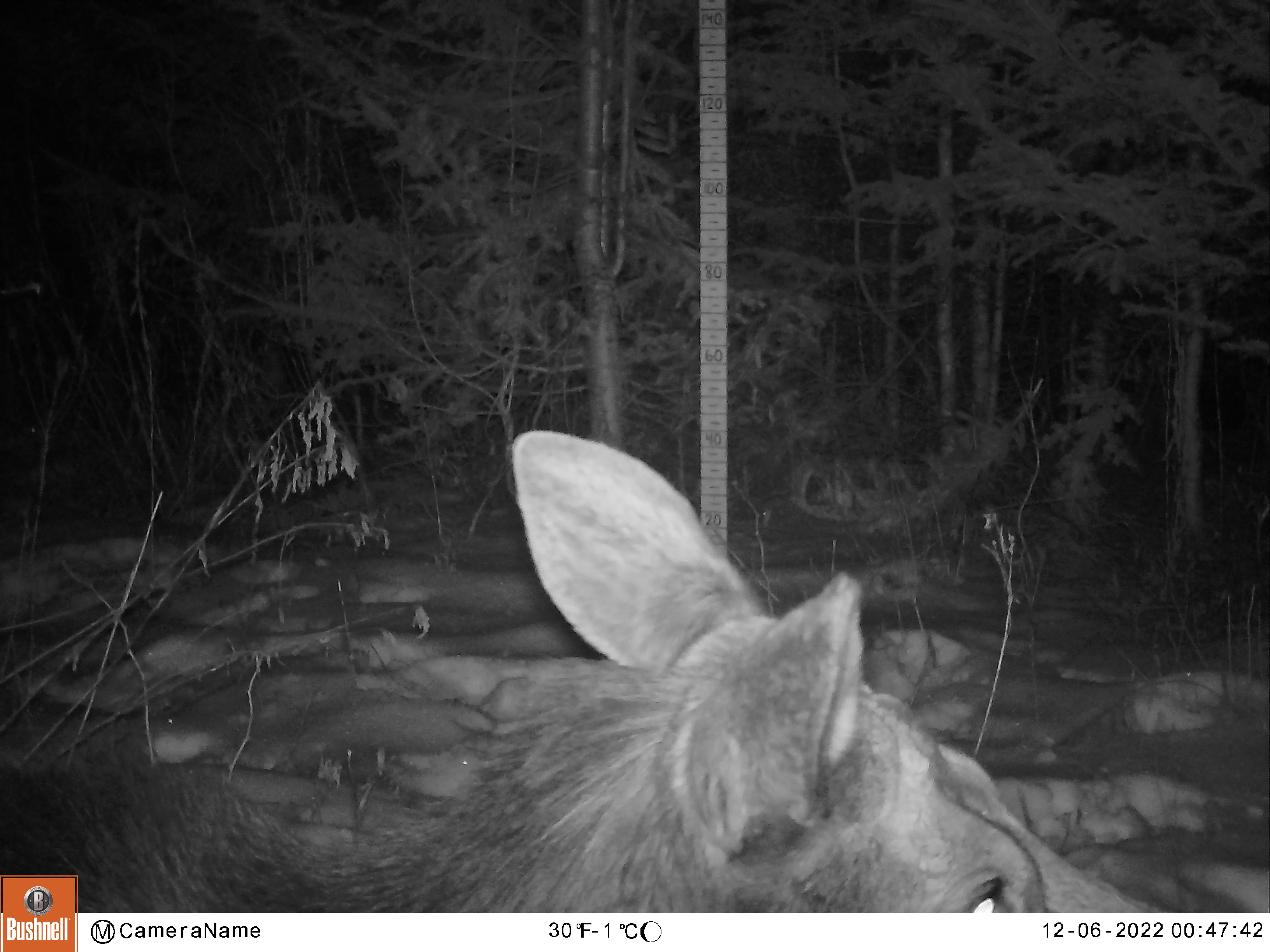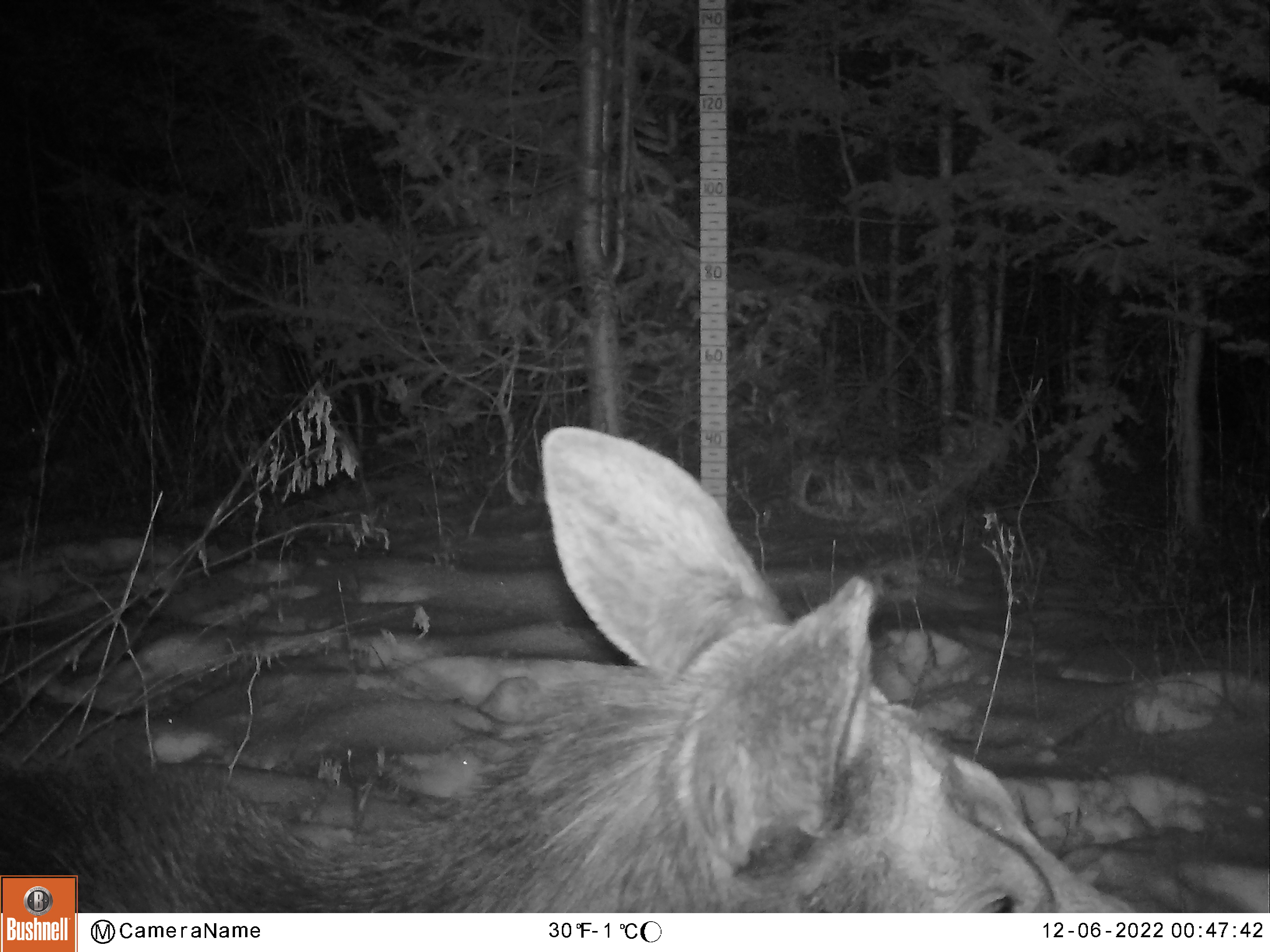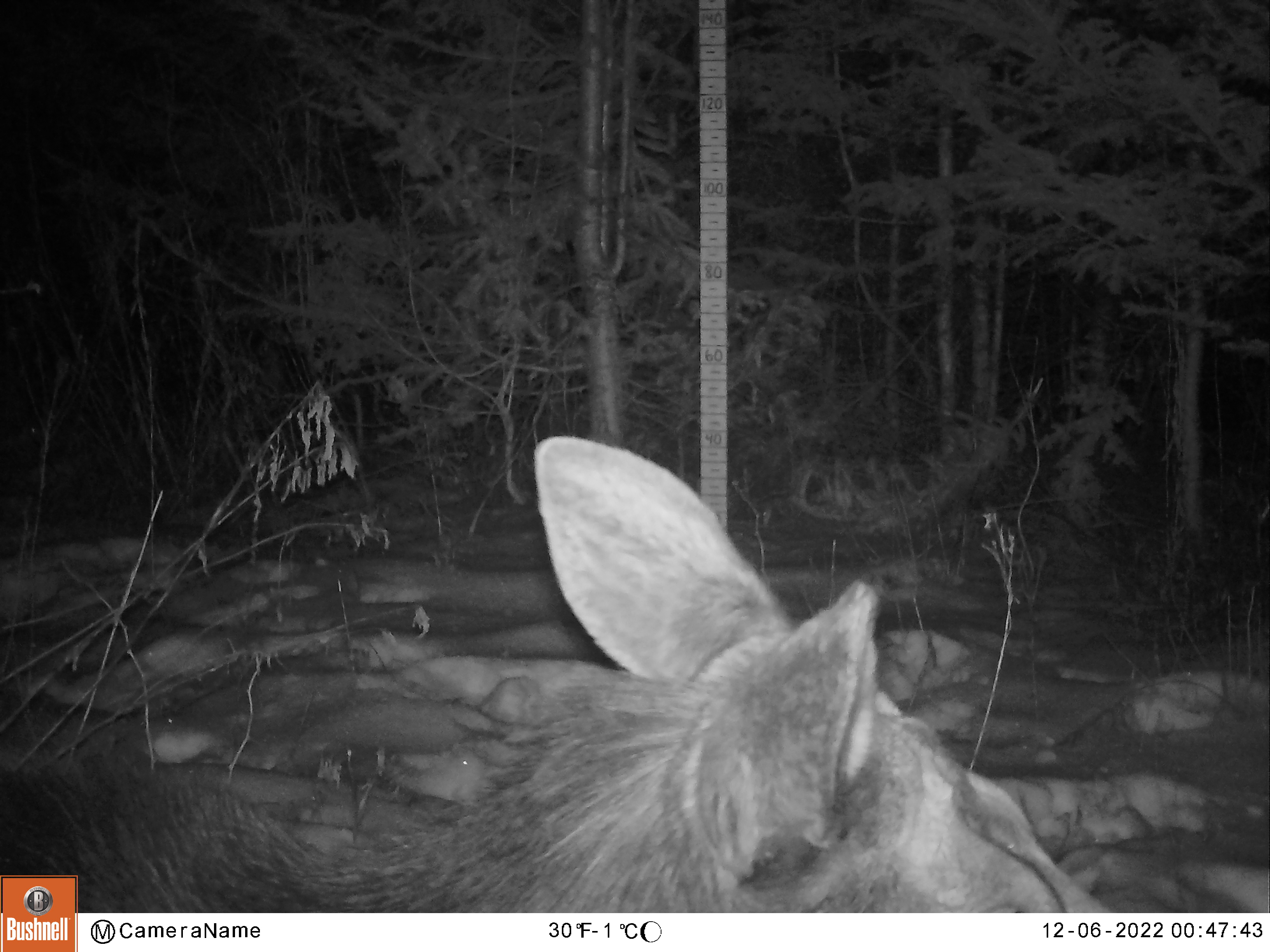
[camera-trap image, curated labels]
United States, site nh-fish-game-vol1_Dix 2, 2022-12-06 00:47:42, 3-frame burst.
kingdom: Animalia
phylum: Chordata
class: Mammalia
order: Artiodactyla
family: Cervidae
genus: Alces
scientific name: Alces alces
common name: moose